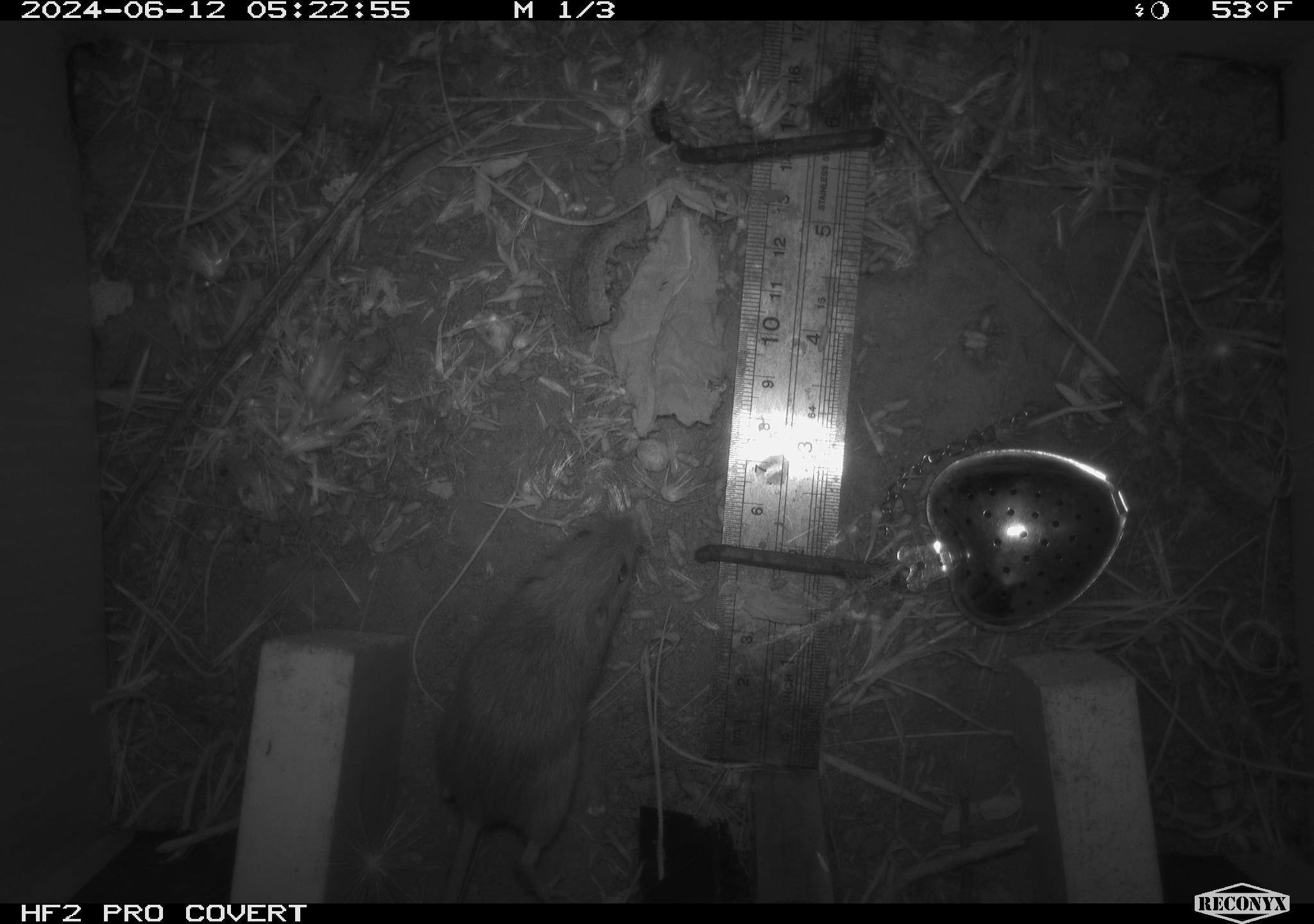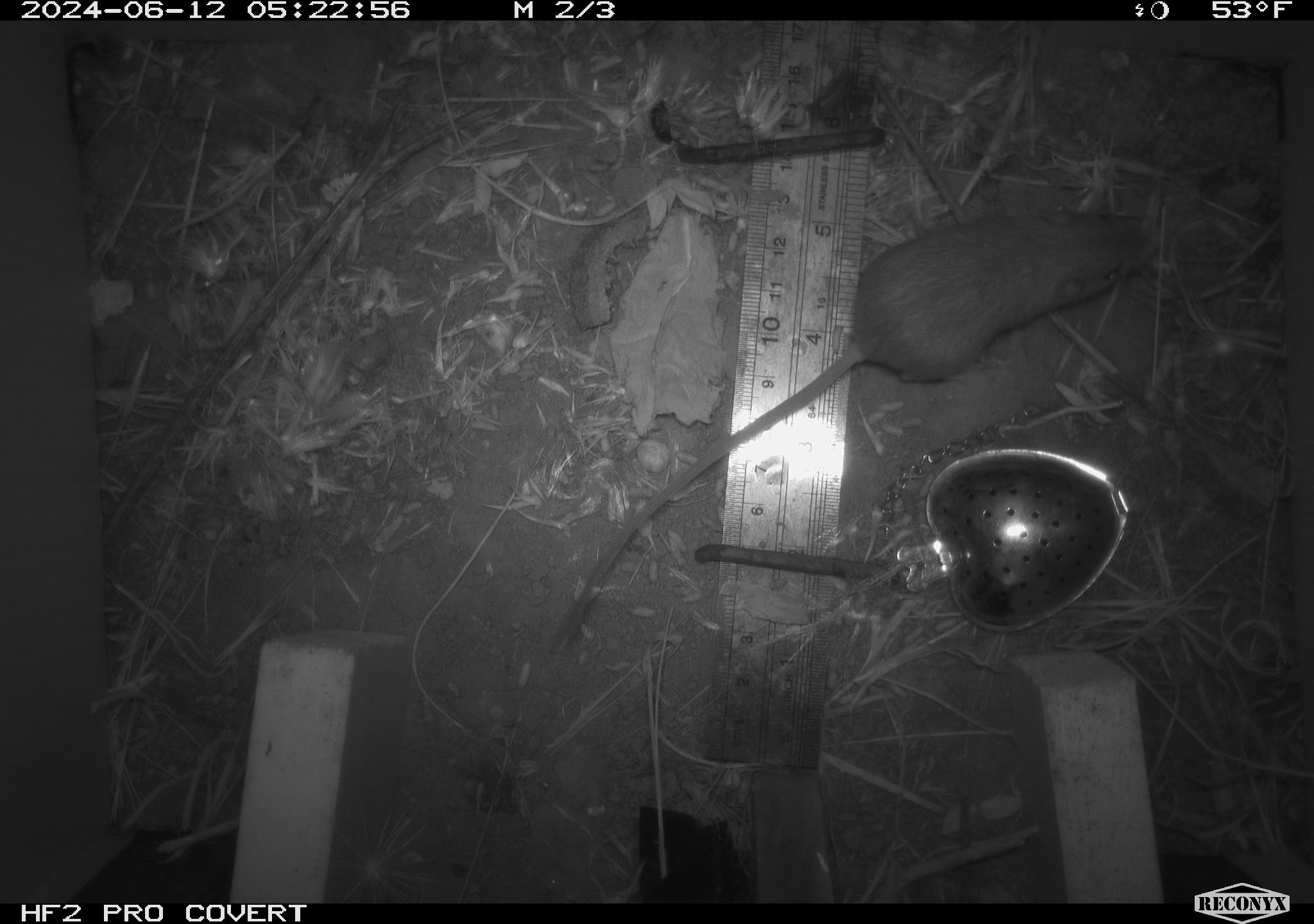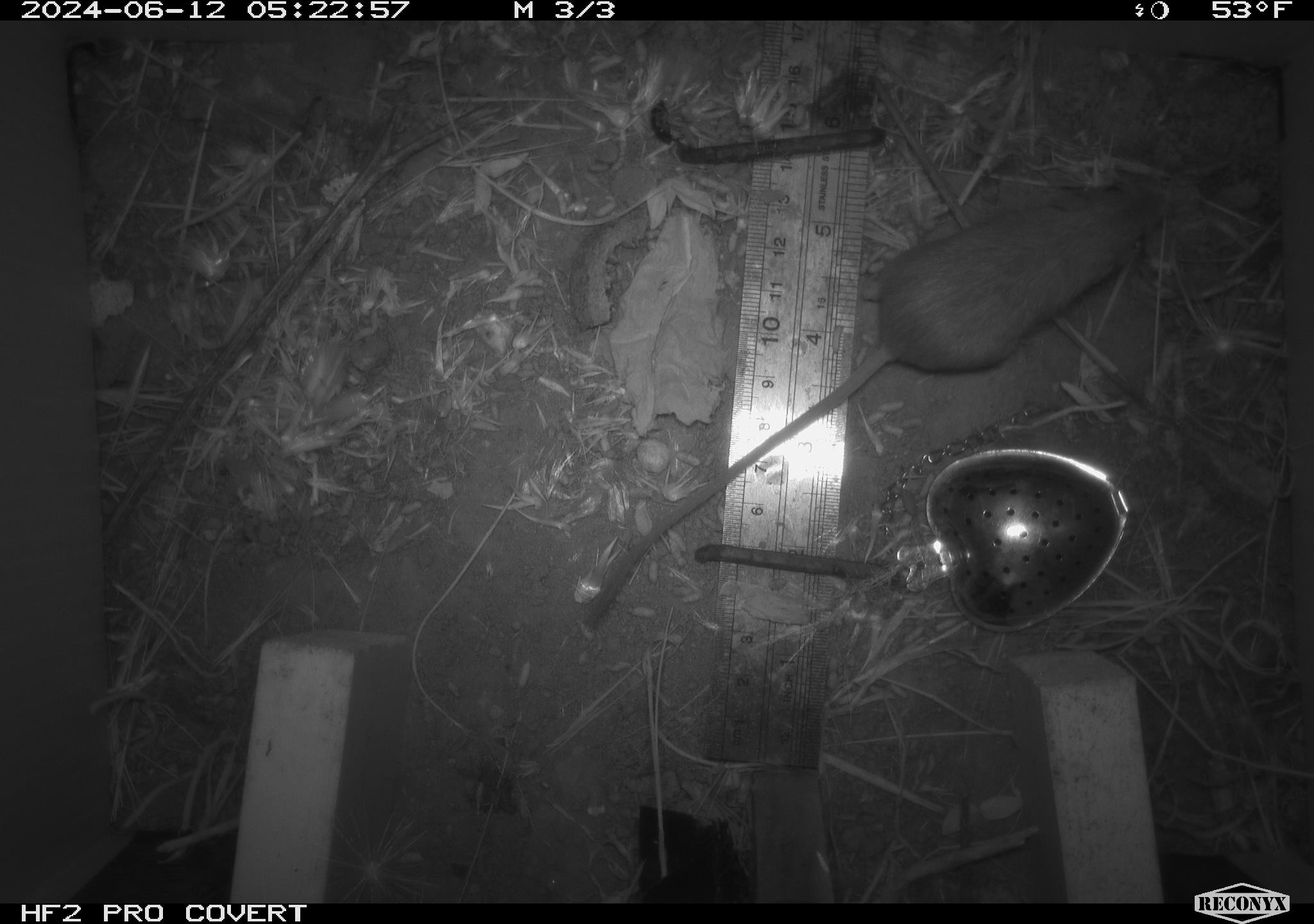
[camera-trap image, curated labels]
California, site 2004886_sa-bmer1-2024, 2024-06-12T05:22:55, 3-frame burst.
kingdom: Animalia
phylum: Chordata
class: Mammalia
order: Rodentia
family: Heteromyidae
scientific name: Heteromyidae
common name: kangaroo rats and pocket mice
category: heteromyidae family